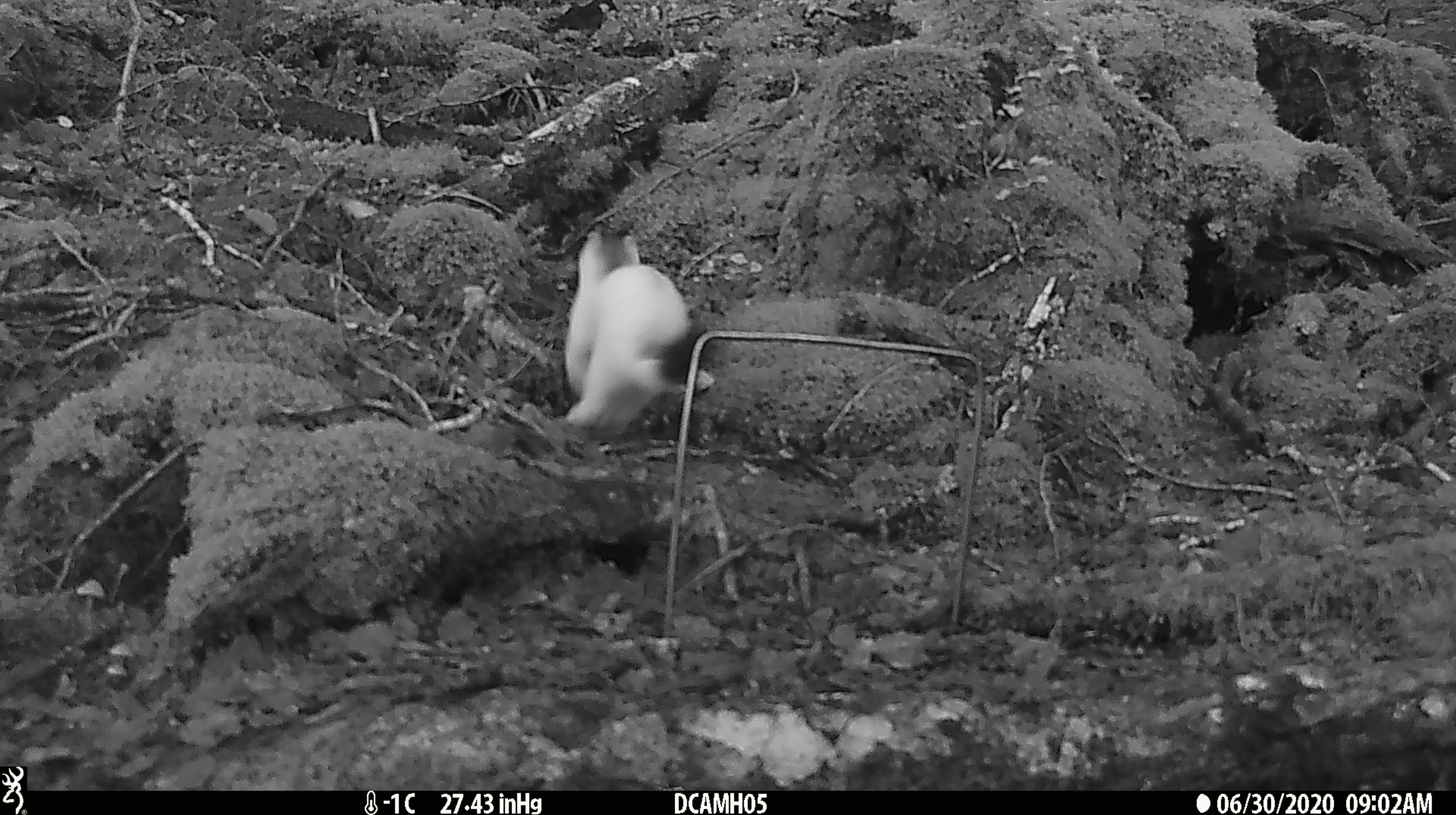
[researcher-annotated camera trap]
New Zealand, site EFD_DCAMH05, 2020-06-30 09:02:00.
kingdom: Animalia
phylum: Chordata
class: Mammalia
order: Carnivora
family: Mustelidae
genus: Mustela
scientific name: Mustela erminea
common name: stoat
Stoat (Mustela erminea).